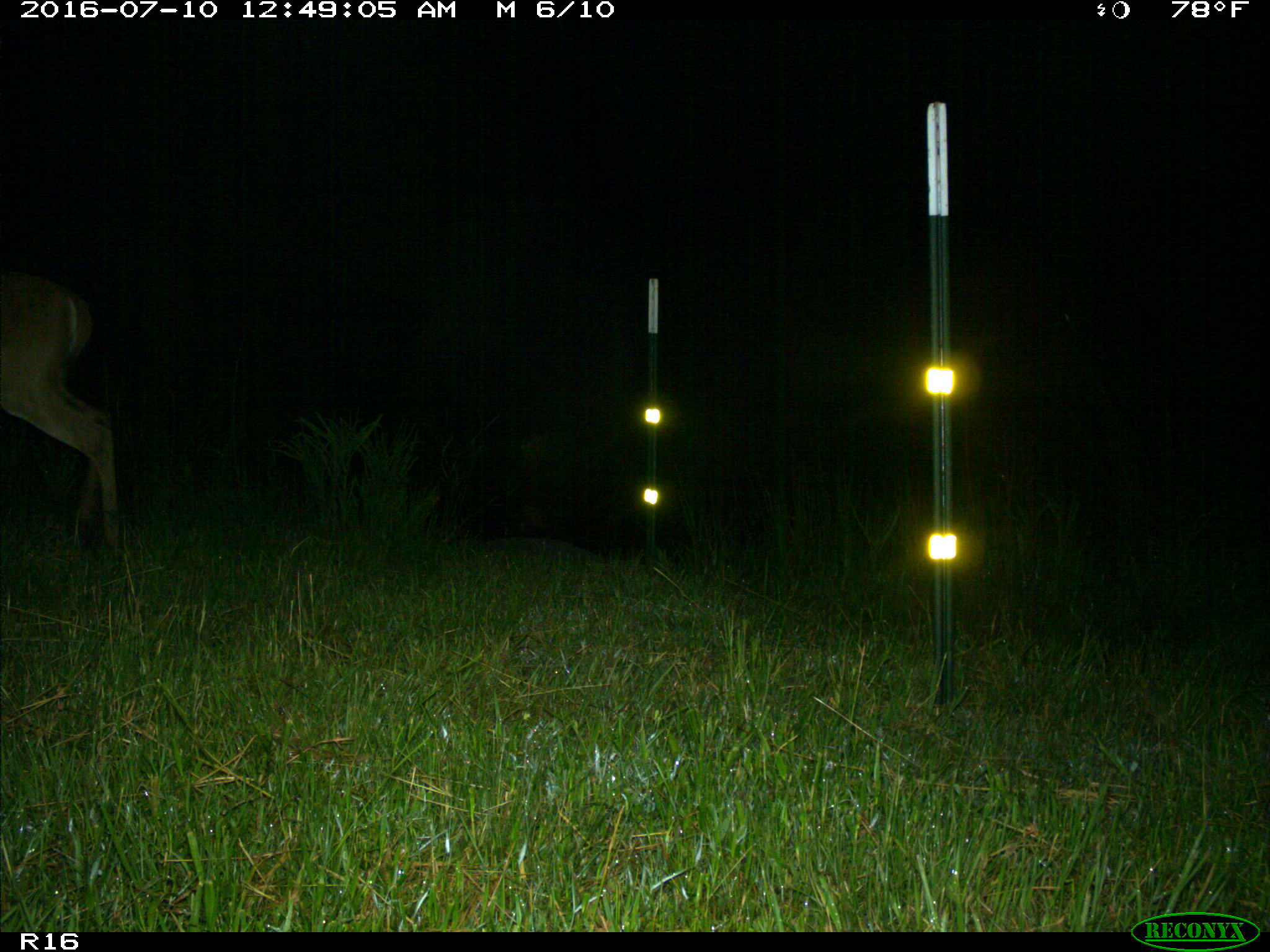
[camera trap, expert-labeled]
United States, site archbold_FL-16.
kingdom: Animalia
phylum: Chordata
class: Mammalia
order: Artiodactyla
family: Cervidae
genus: Odocoileus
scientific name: Odocoileus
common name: deer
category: unidentified deer